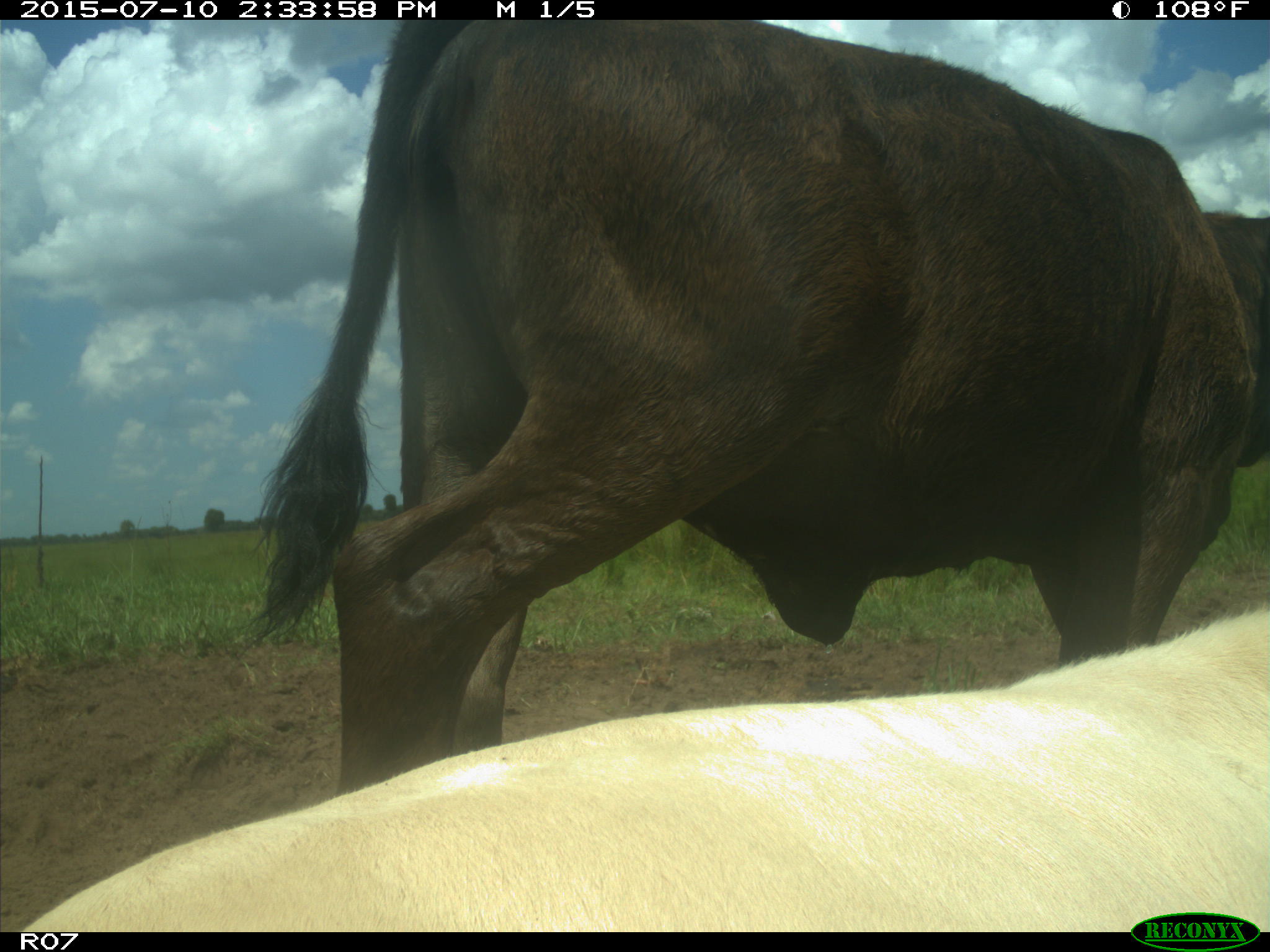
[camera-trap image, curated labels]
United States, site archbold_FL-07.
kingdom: Animalia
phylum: Chordata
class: Mammalia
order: Artiodactyla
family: Bovidae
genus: Bos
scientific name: Bos taurus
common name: domestic cow